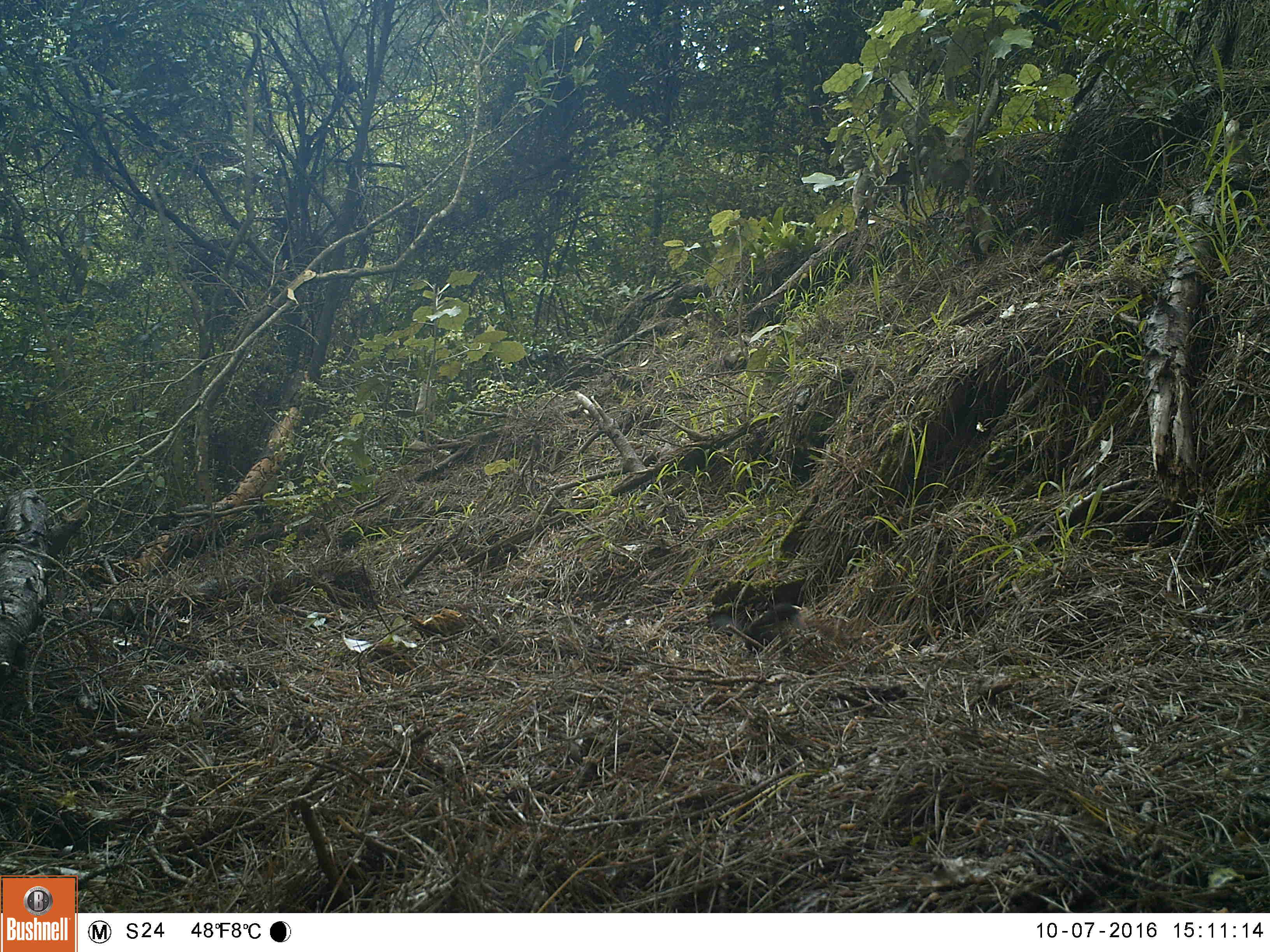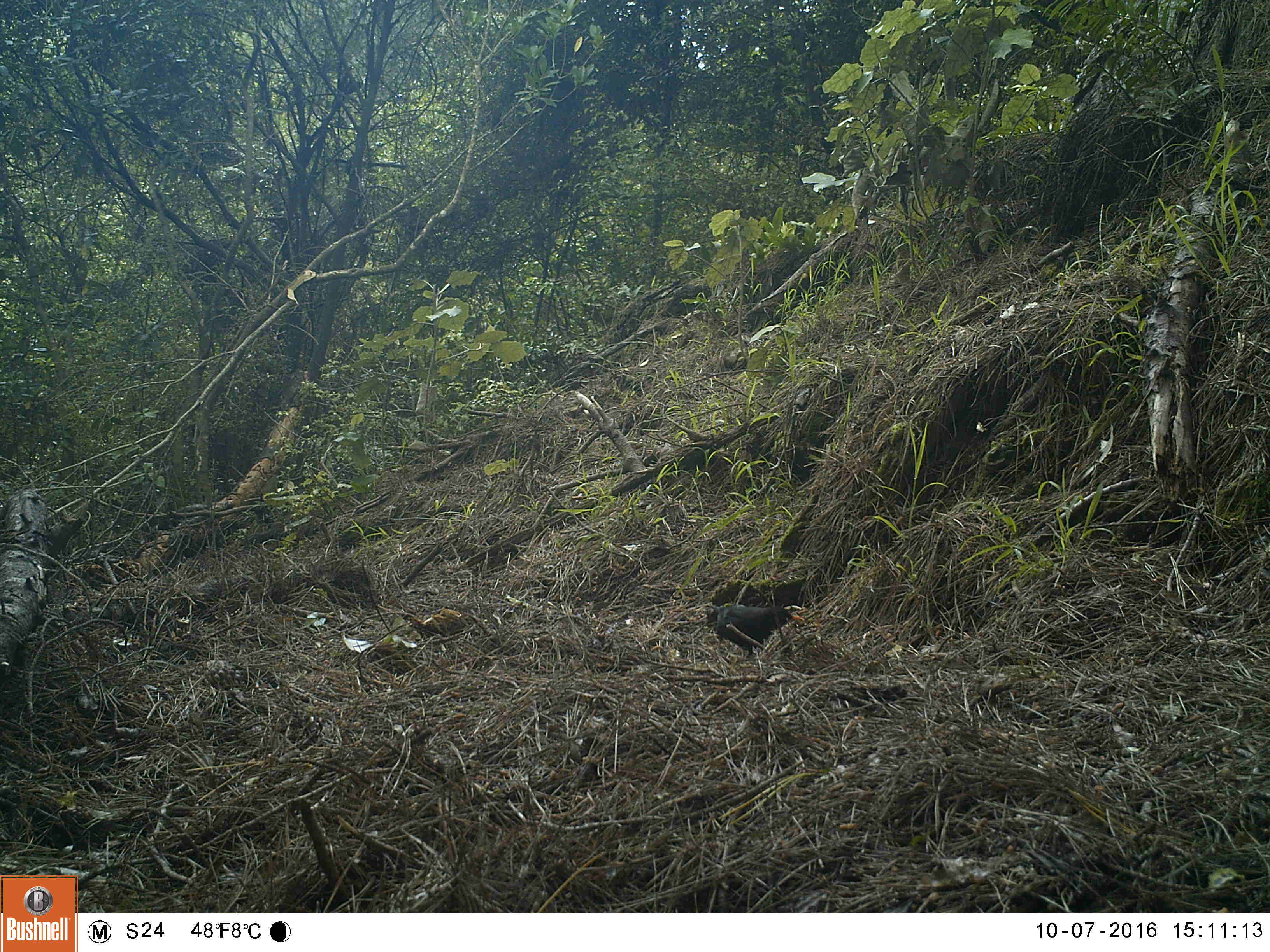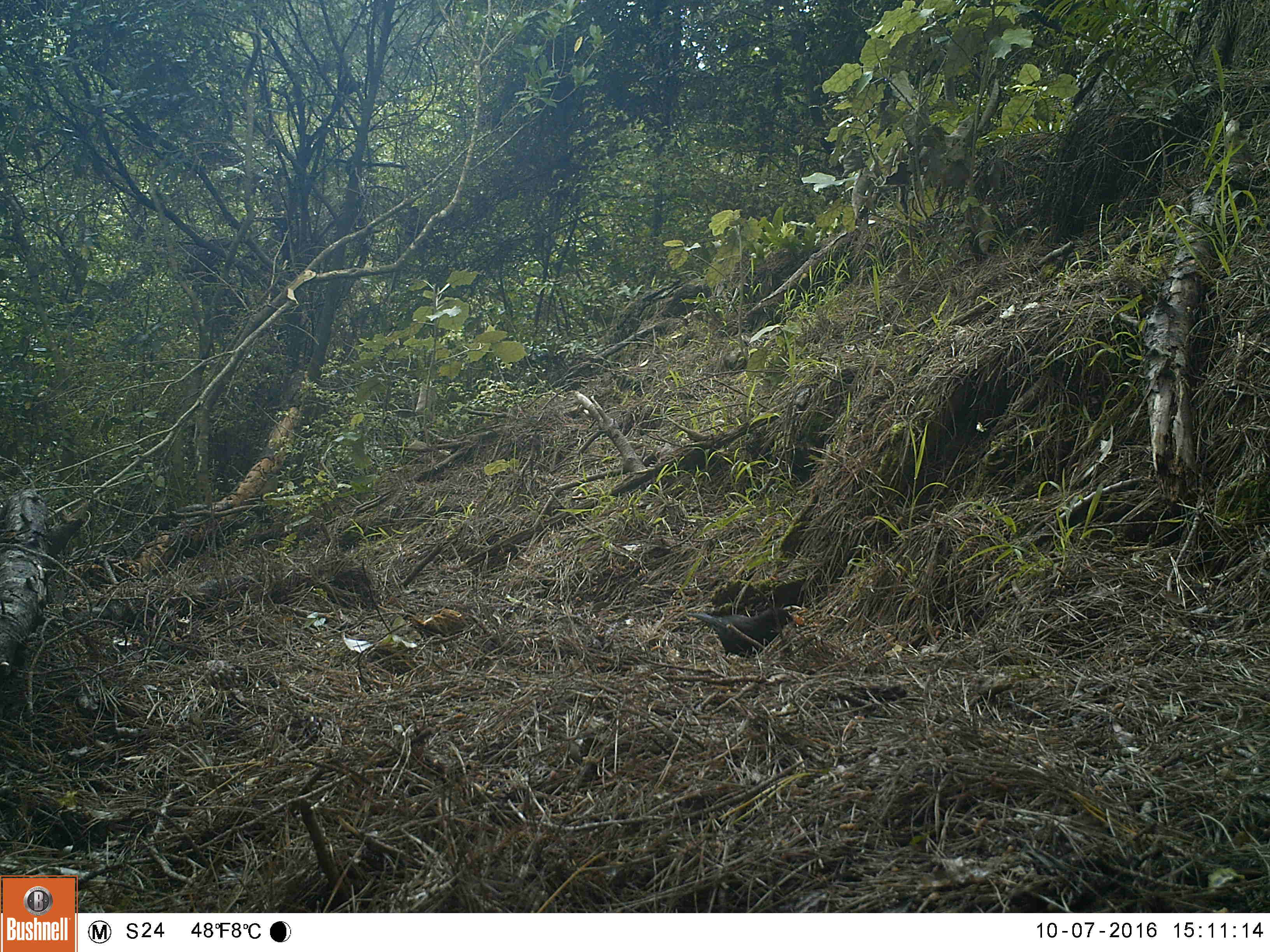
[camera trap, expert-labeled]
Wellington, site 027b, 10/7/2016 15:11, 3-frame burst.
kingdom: Animalia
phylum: Chordata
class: Aves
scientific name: Aves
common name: bird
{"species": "bird (Aves)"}